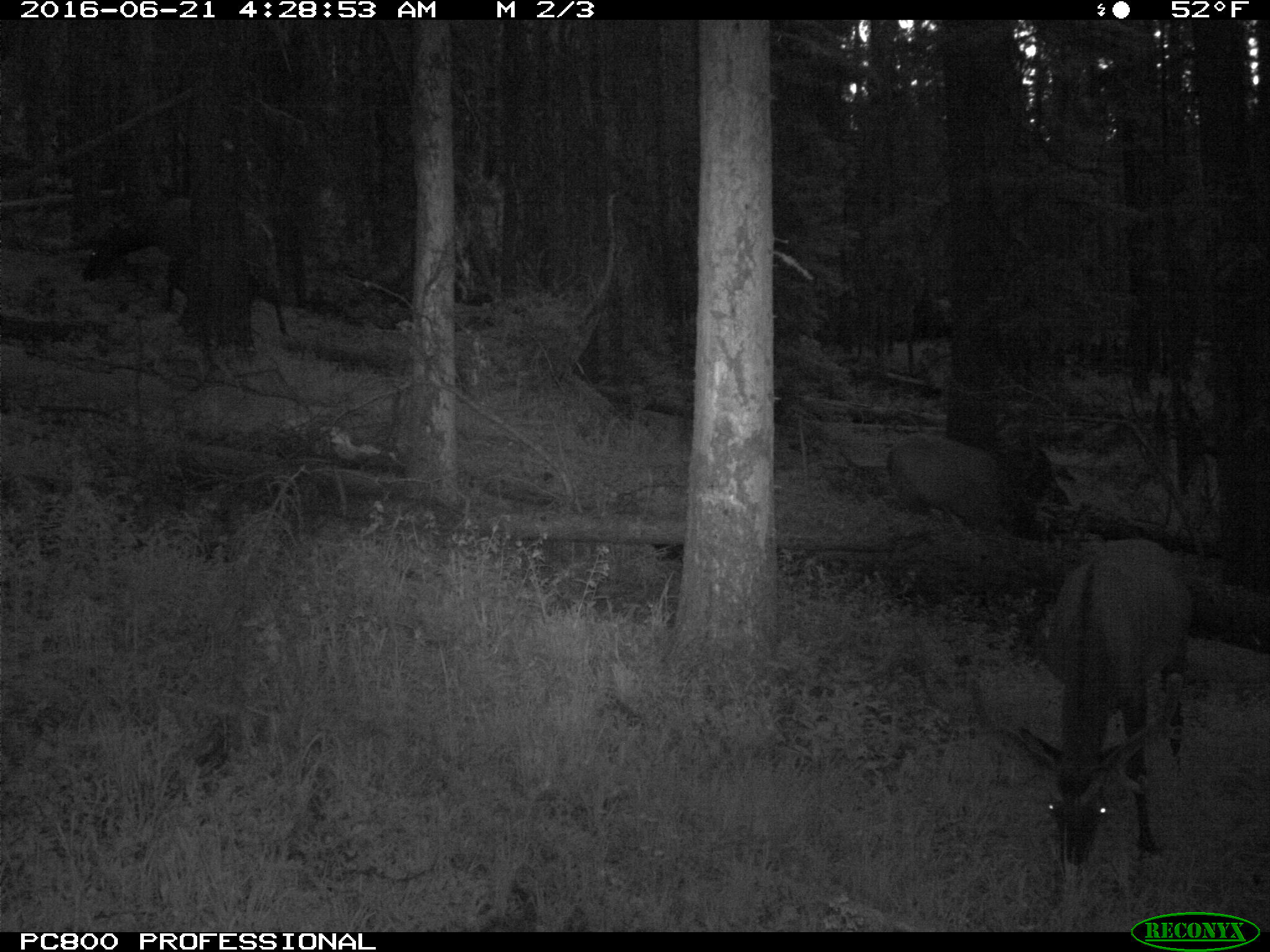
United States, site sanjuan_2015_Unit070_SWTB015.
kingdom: Animalia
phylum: Chordata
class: Mammalia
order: Artiodactyla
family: Cervidae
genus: Cervus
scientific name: Cervus elaphus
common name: red deer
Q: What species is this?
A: Cervus elaphus (red deer).